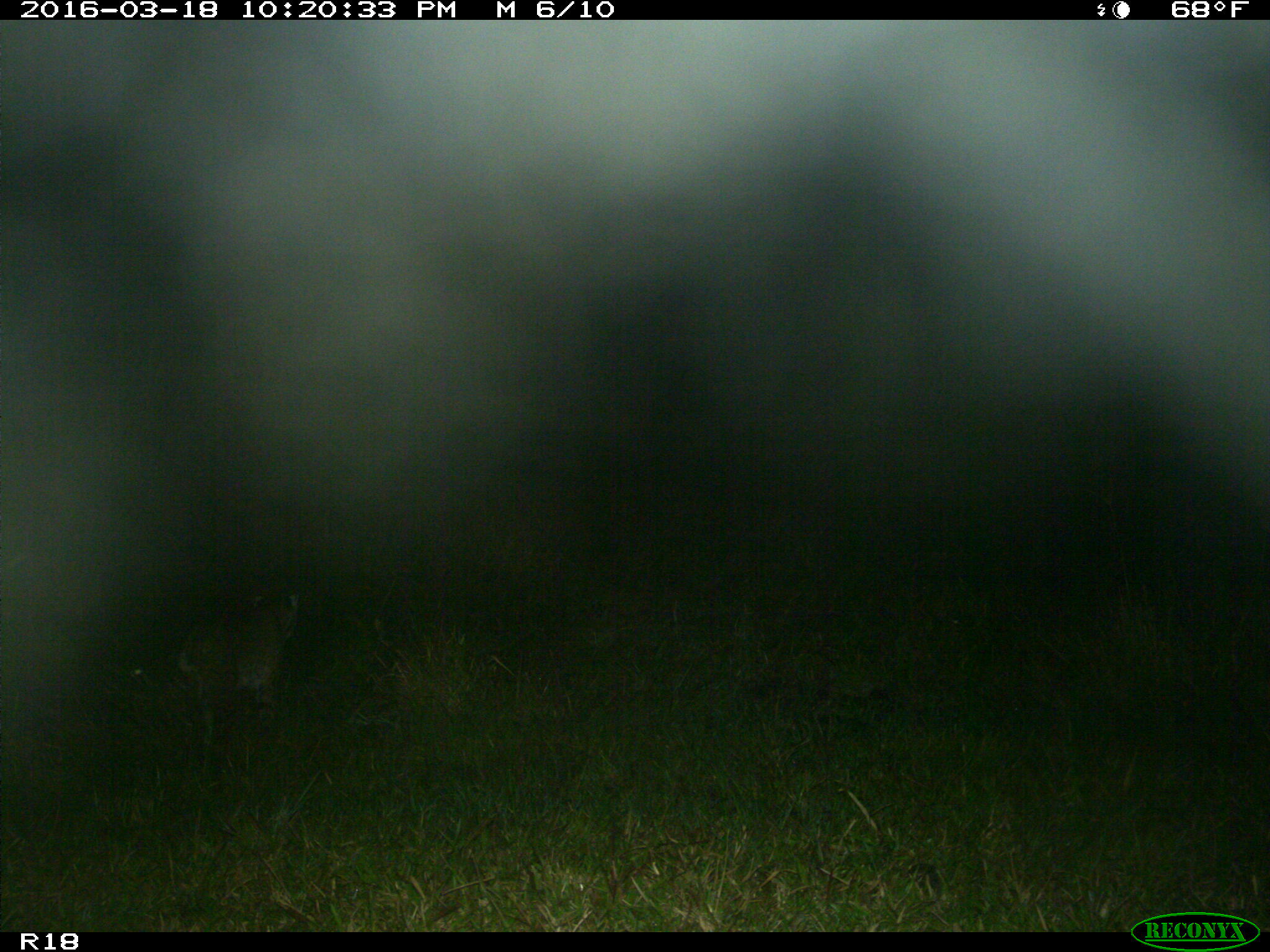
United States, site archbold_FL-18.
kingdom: Animalia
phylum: Chordata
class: Mammalia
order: Carnivora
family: Felidae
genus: Lynx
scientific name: Lynx rufus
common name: bobcat